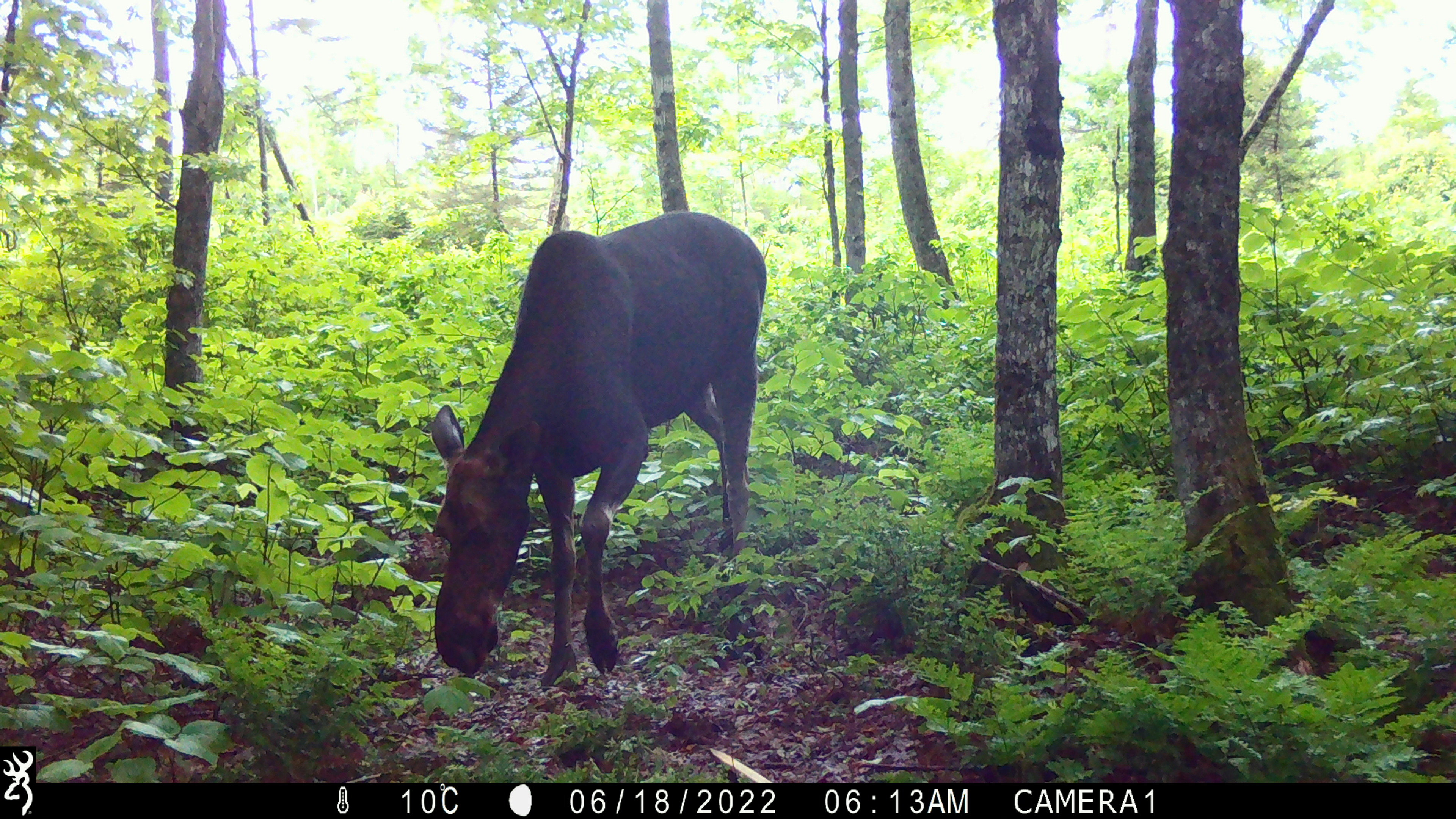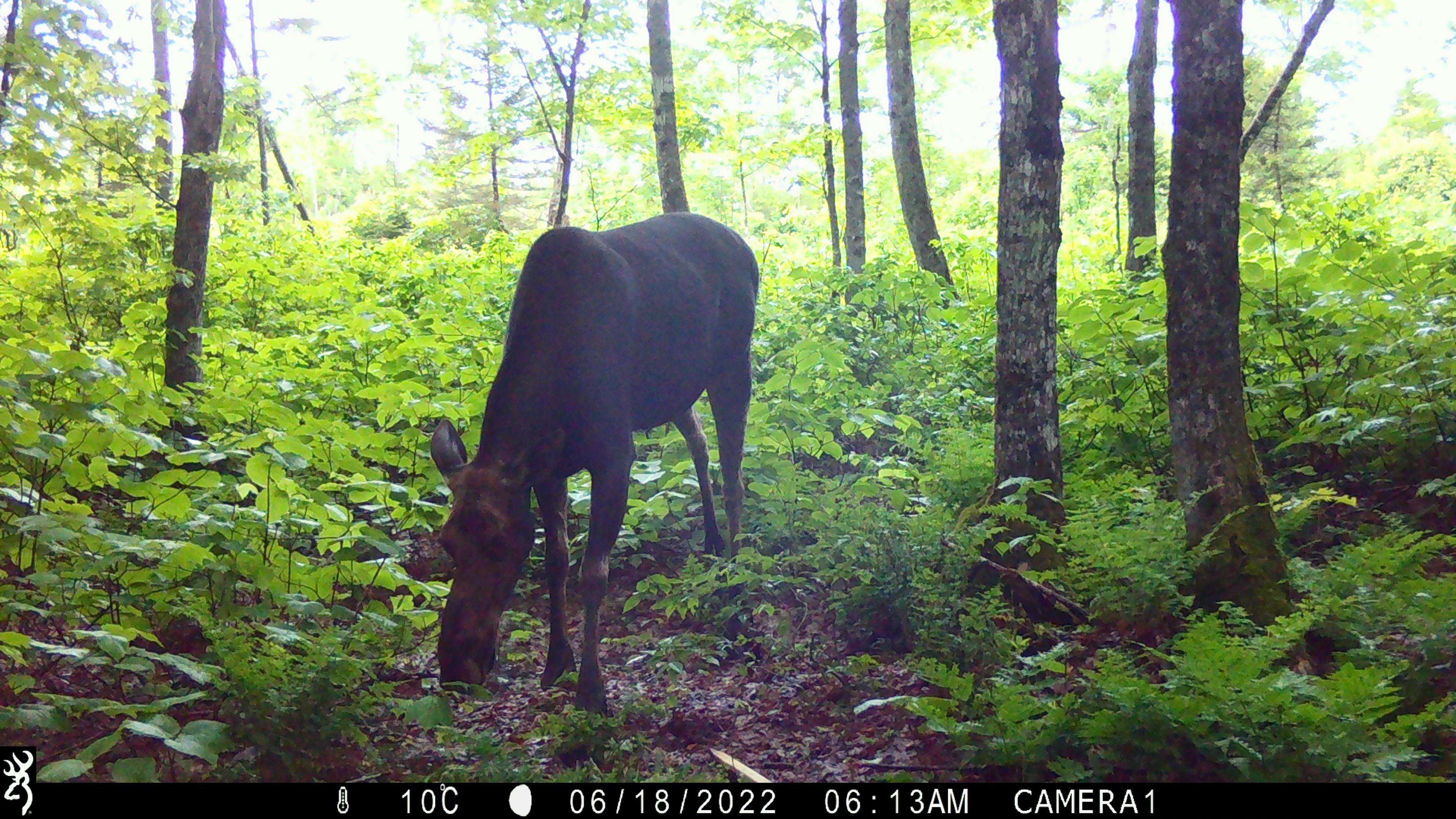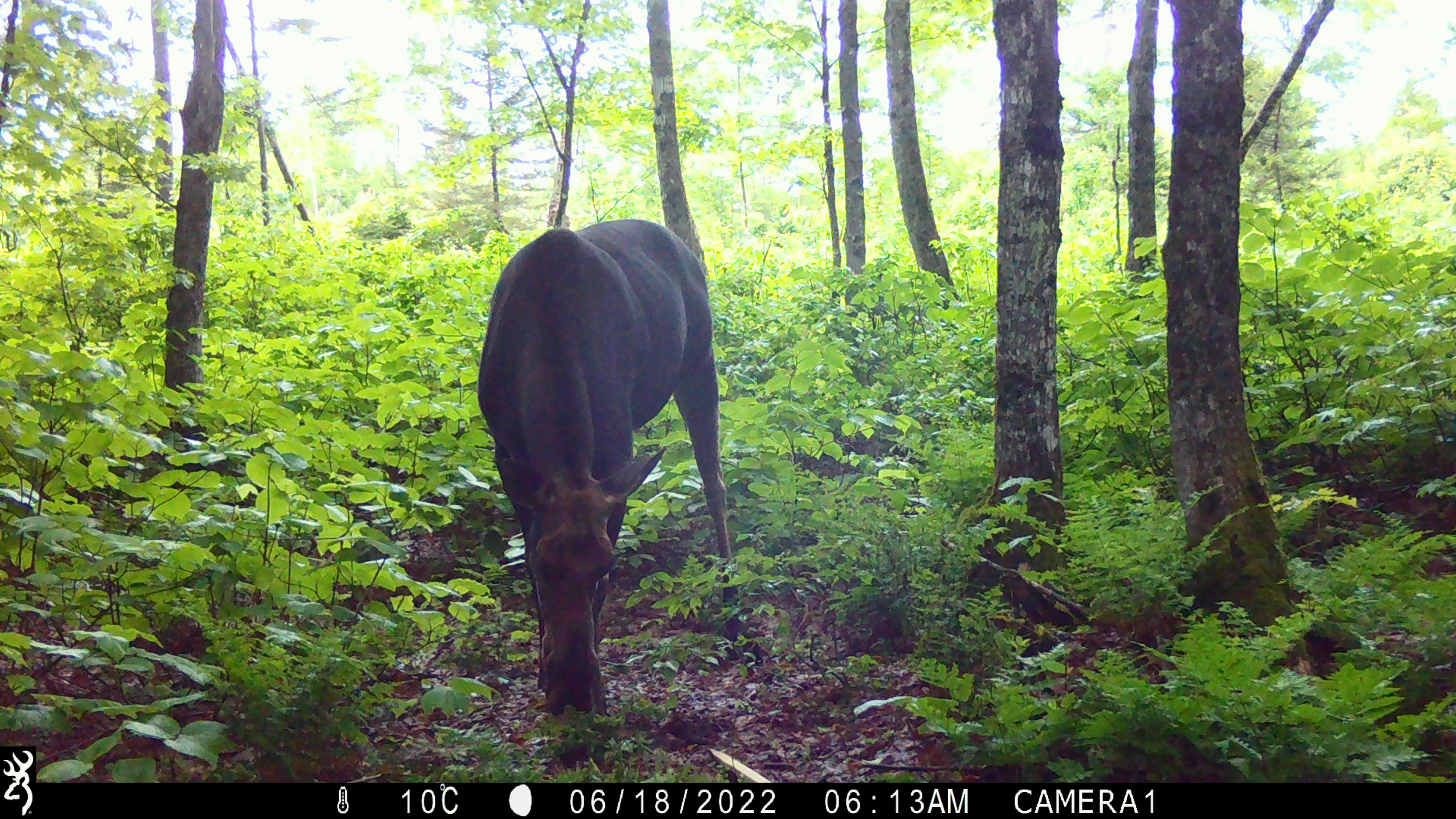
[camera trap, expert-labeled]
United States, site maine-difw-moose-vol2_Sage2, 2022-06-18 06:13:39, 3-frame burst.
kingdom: Animalia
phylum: Chordata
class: Mammalia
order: Artiodactyla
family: Cervidae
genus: Alces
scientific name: Alces alces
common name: moose